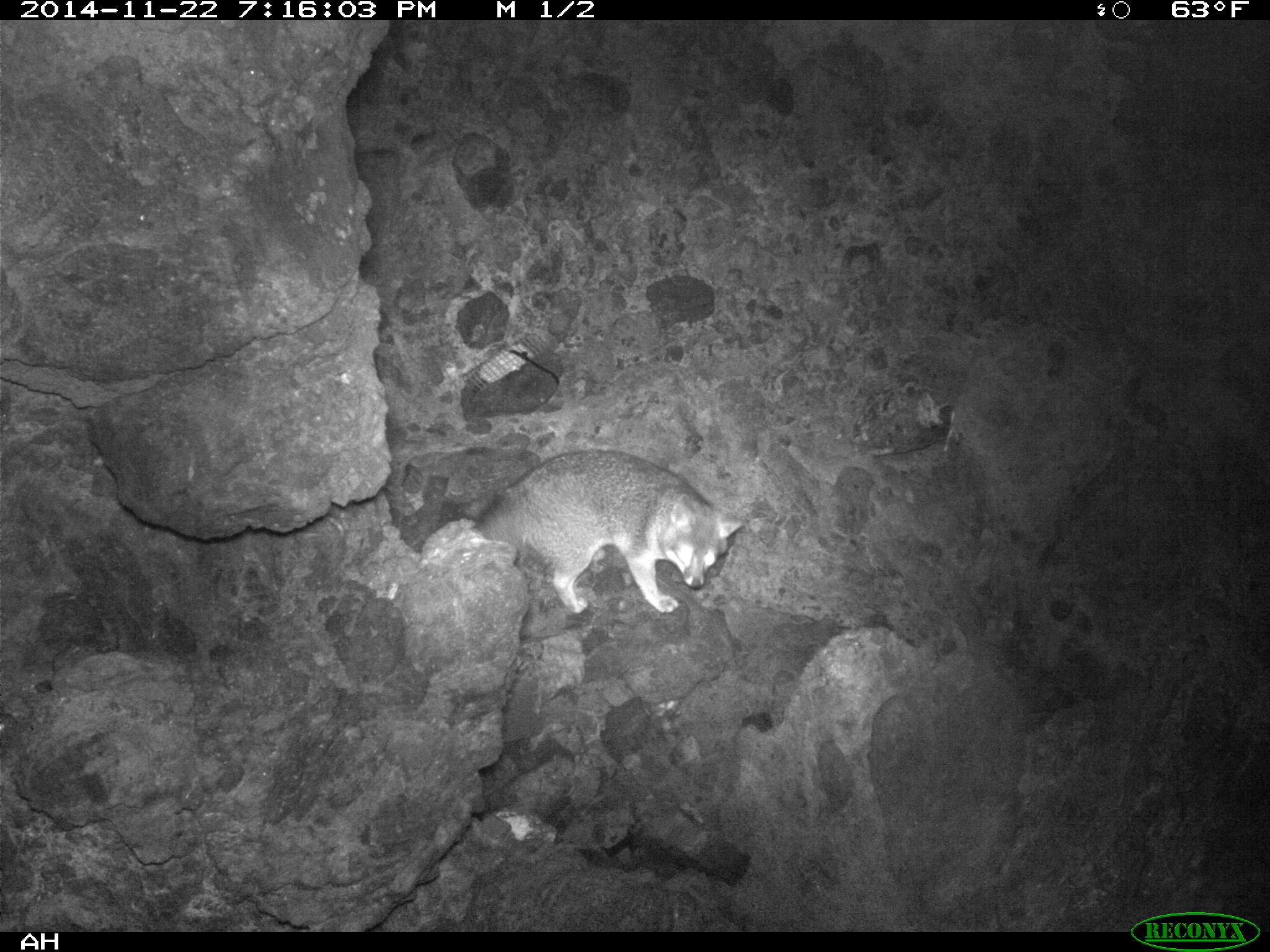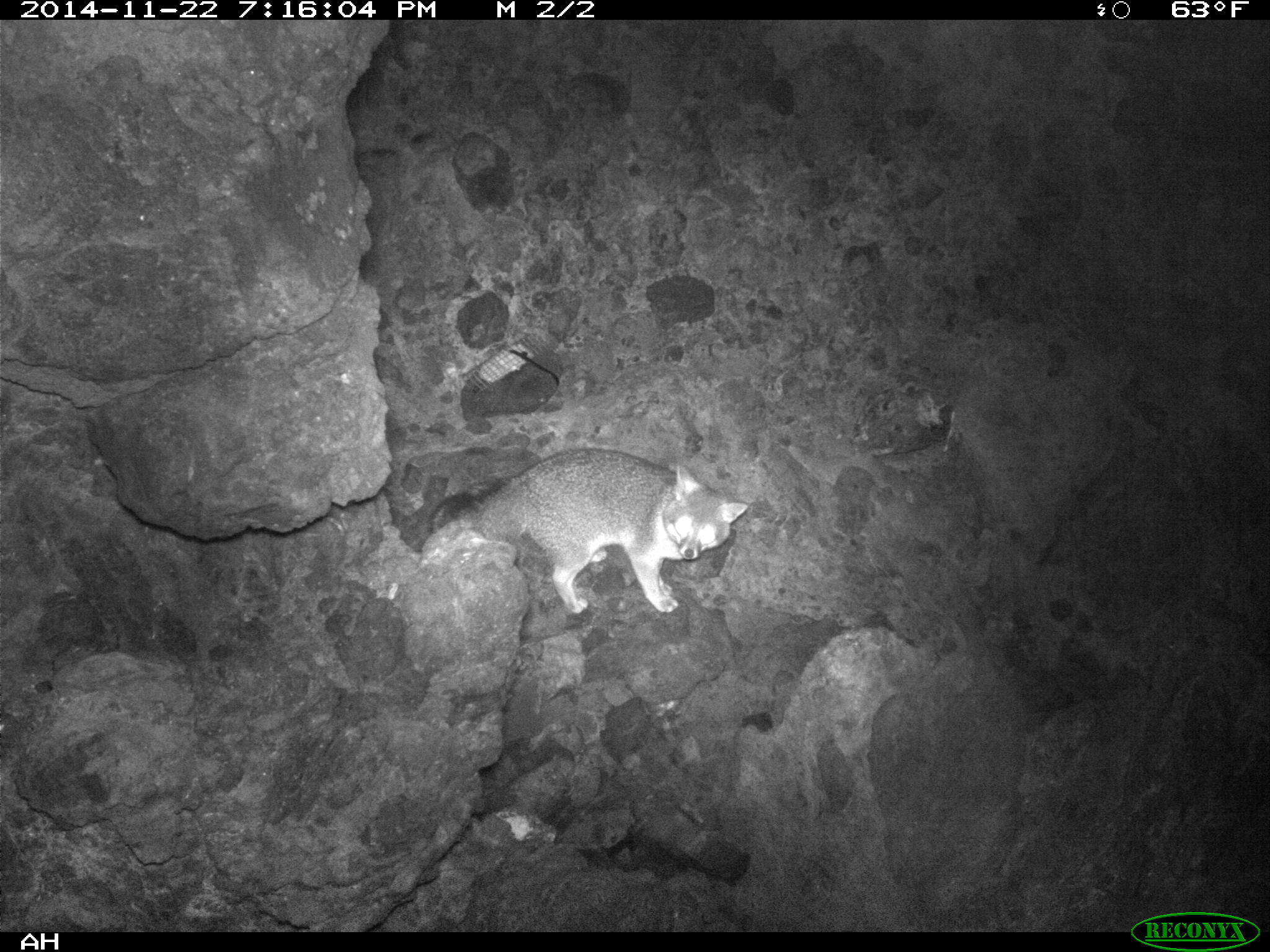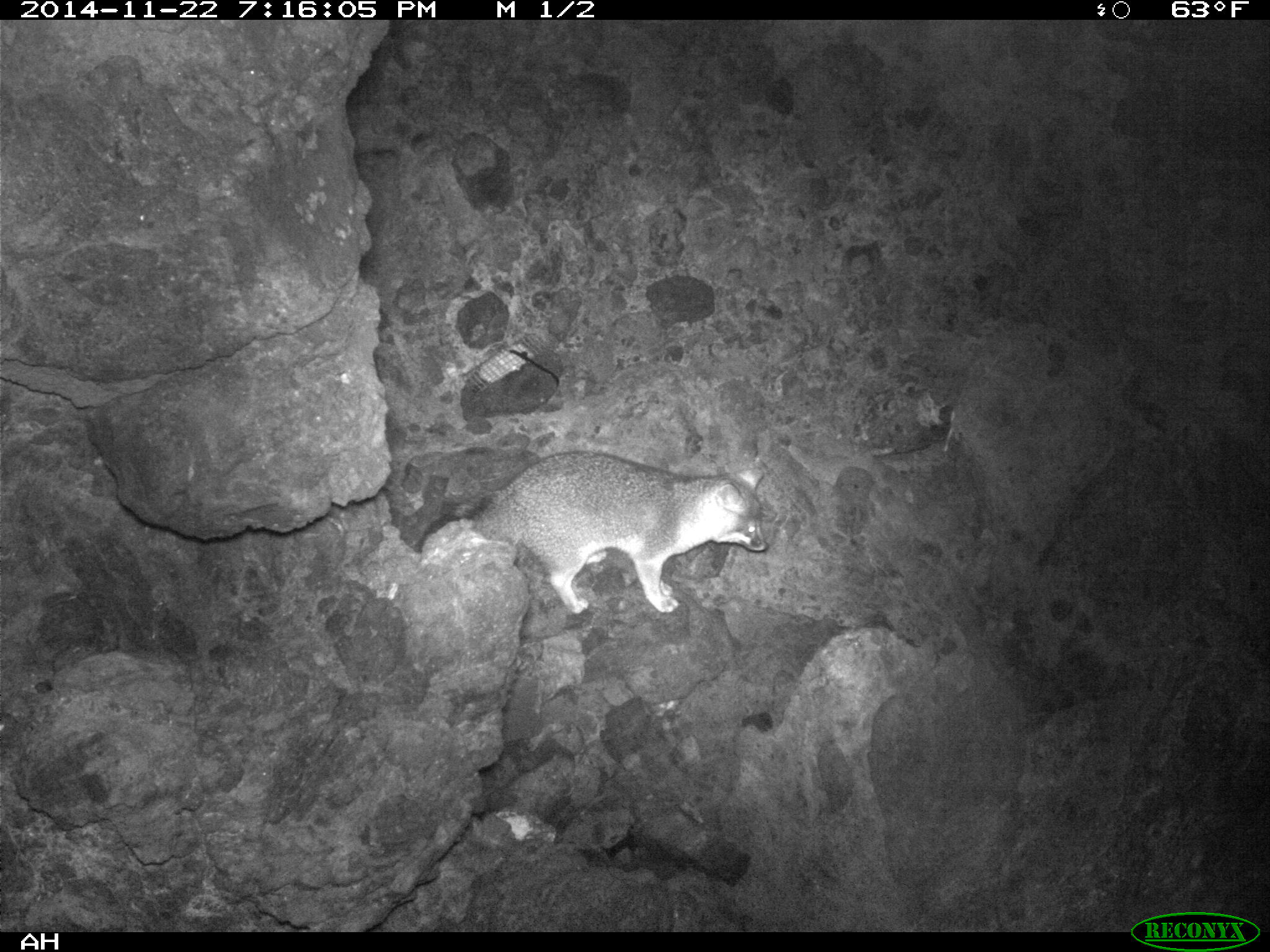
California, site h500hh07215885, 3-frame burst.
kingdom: Animalia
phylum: Chordata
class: Mammalia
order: Carnivora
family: Canidae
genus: Urocyon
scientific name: Urocyon littoralis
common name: island fox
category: fox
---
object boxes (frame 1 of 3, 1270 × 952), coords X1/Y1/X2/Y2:
fox: 473/449/745/612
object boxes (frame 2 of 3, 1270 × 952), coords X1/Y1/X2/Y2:
fox: 429/448/747/612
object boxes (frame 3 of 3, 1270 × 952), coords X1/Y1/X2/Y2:
fox: 474/451/770/614